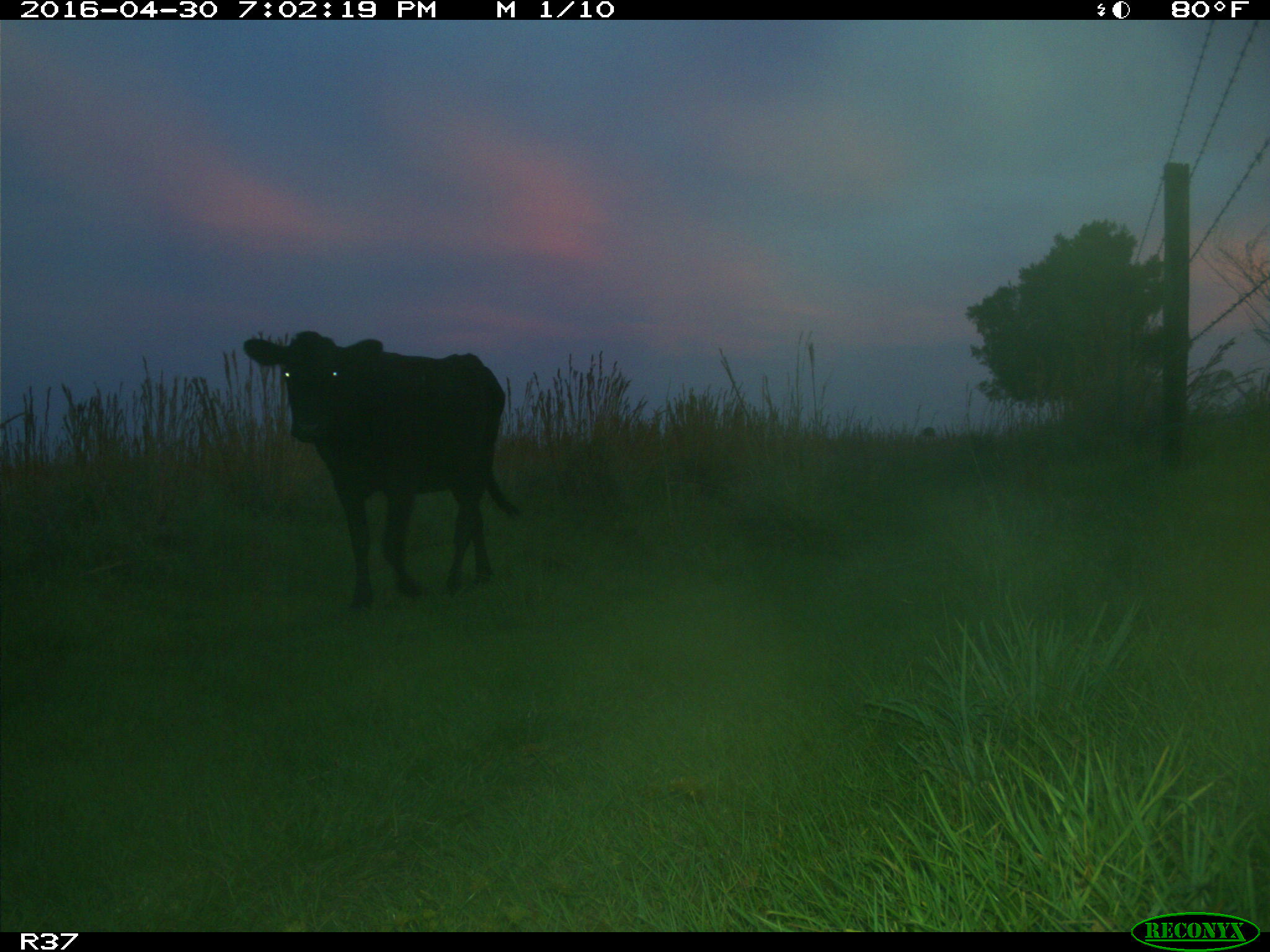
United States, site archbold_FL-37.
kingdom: Animalia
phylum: Chordata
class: Mammalia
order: Artiodactyla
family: Bovidae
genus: Bos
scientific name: Bos taurus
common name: domestic cow